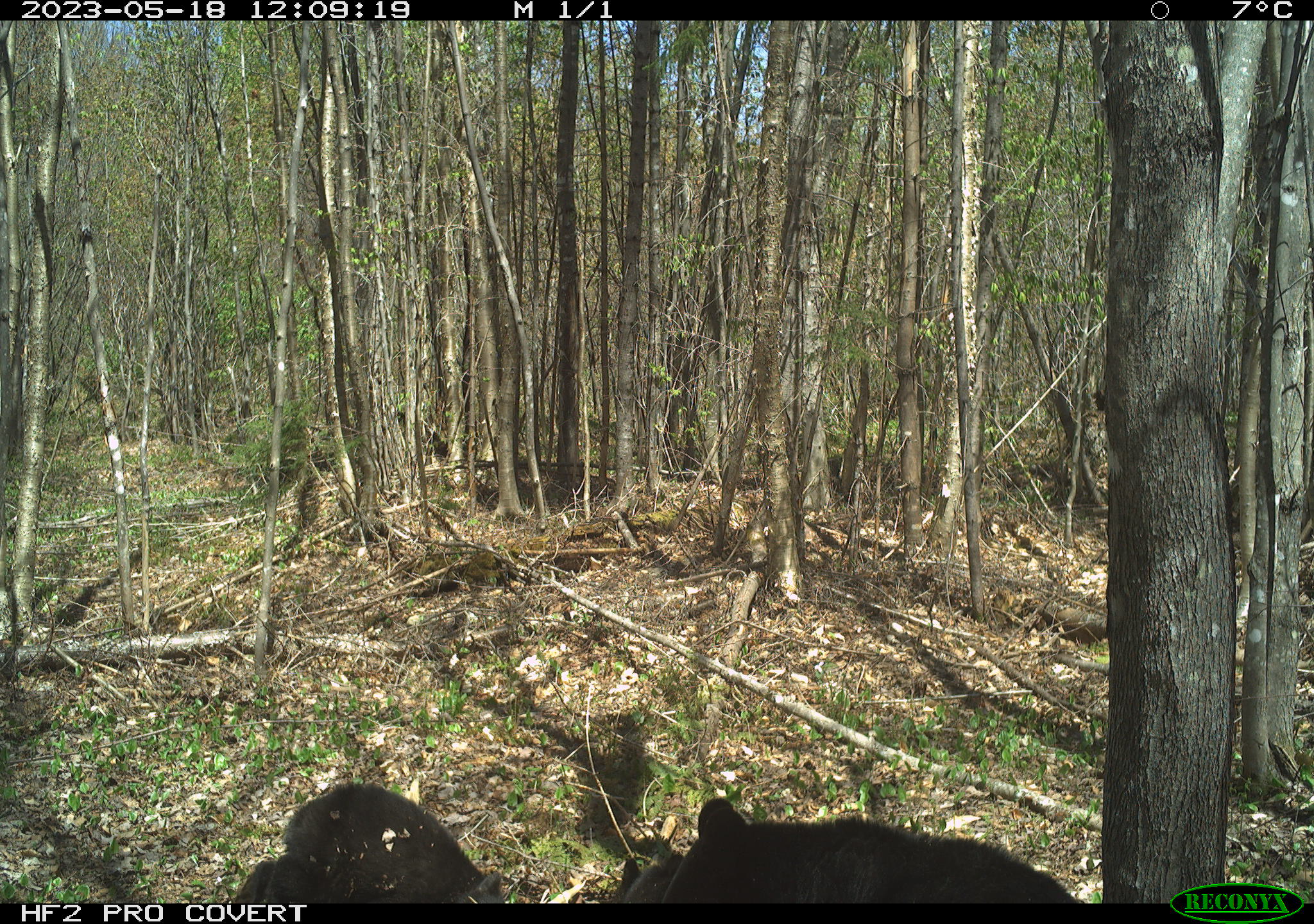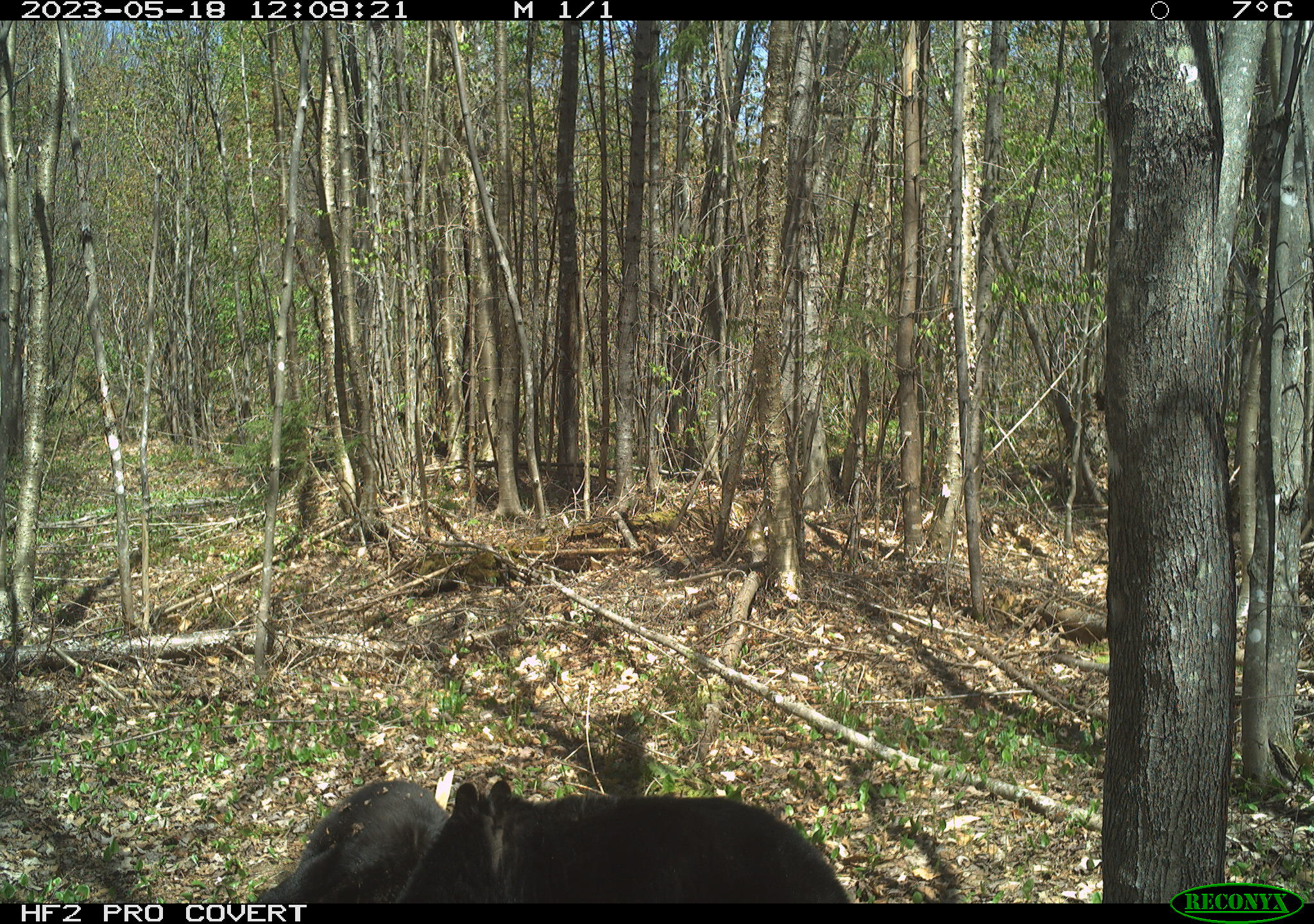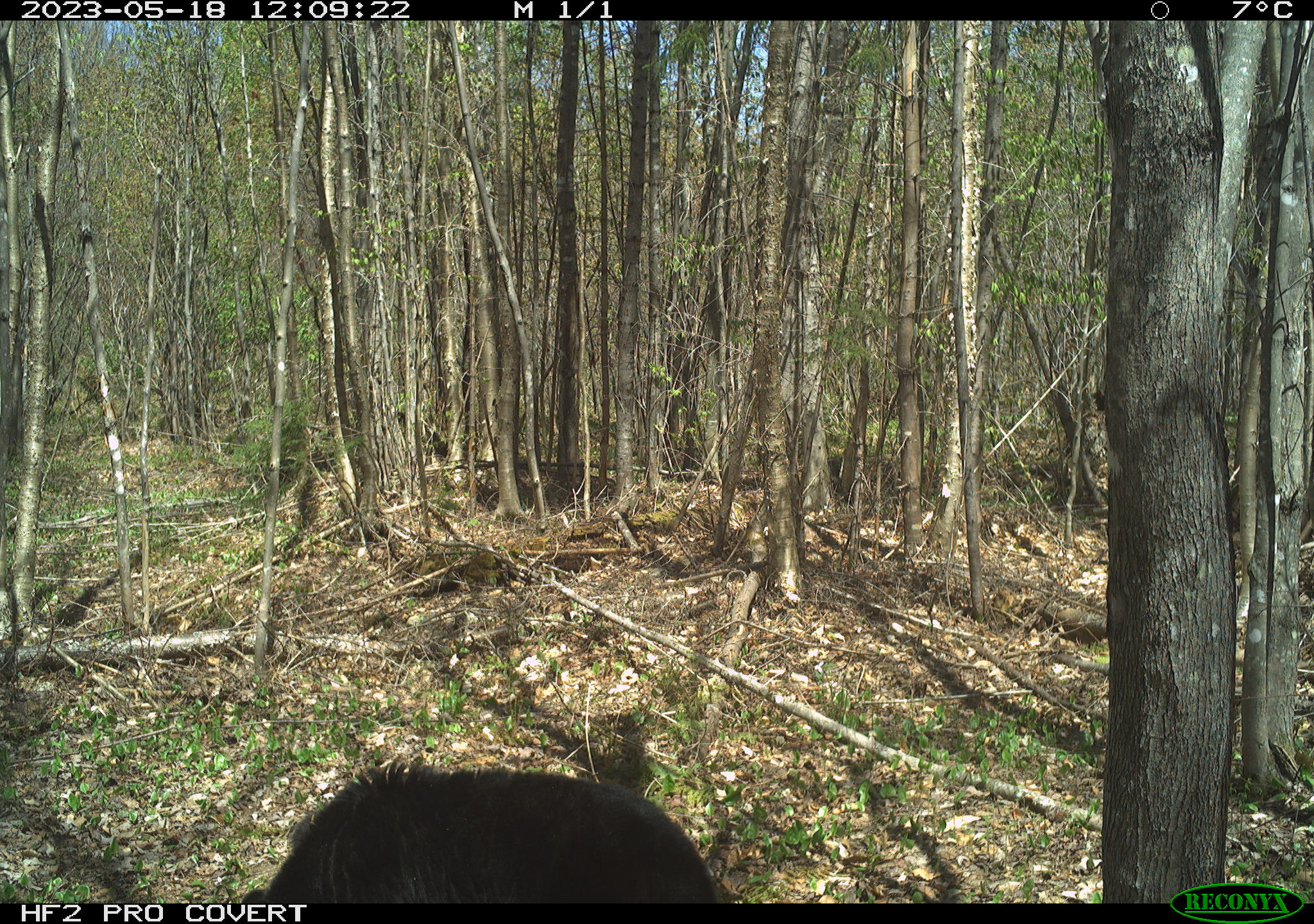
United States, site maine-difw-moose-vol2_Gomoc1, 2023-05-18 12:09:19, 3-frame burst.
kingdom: Animalia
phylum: Chordata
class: Mammalia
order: Carnivora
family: Ursidae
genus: Ursus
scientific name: Ursus americanus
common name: black bear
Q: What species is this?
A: Black bear (Ursus americanus).